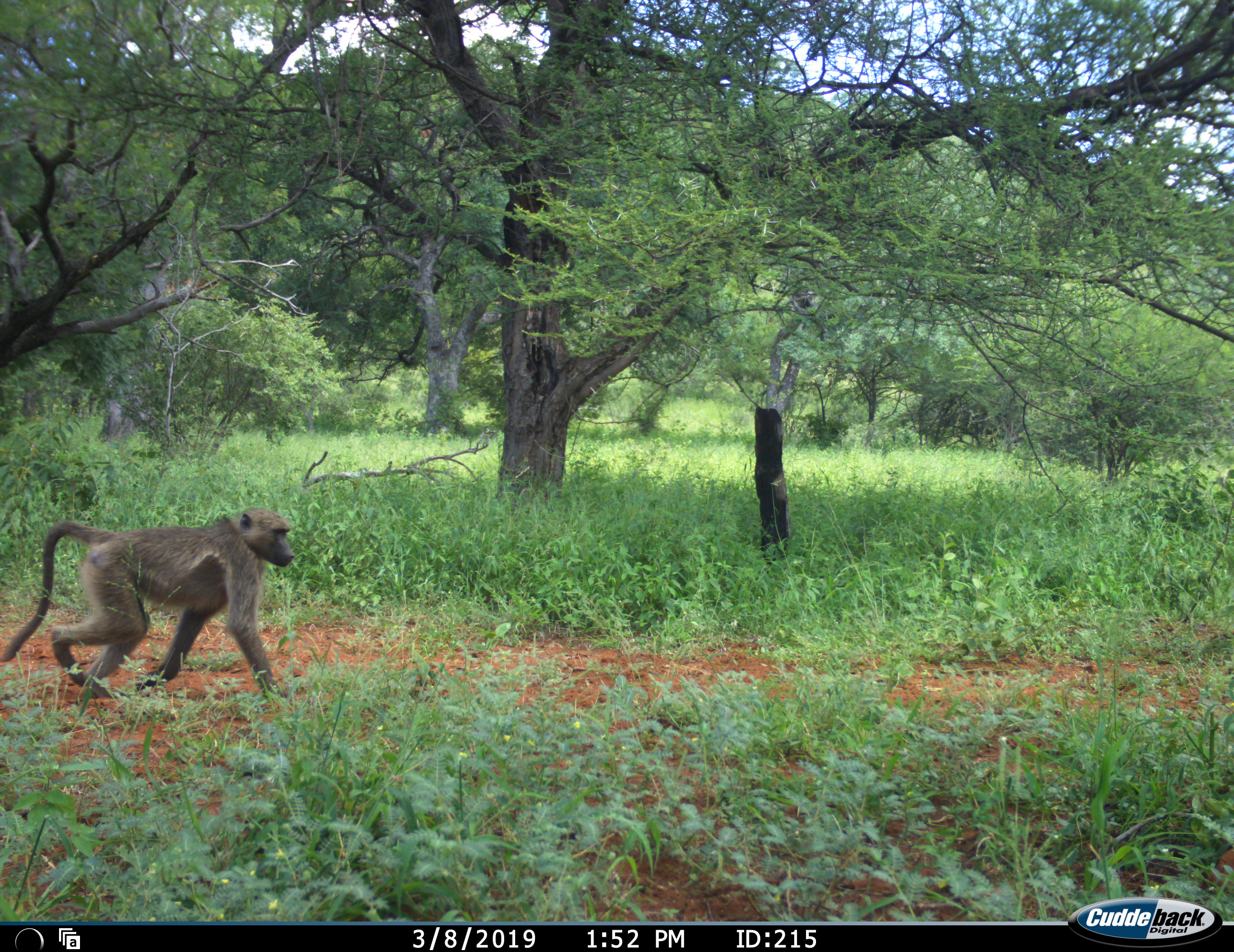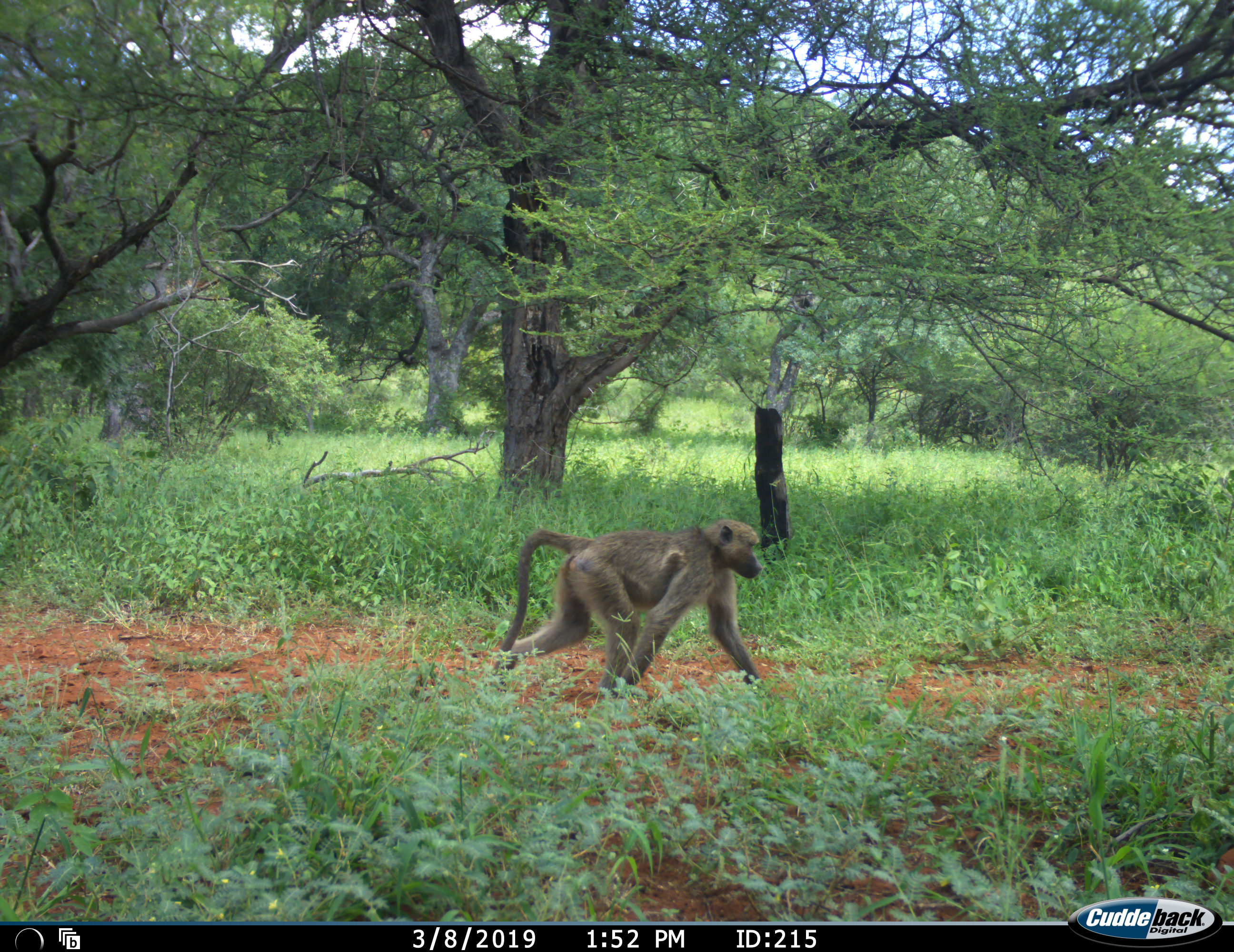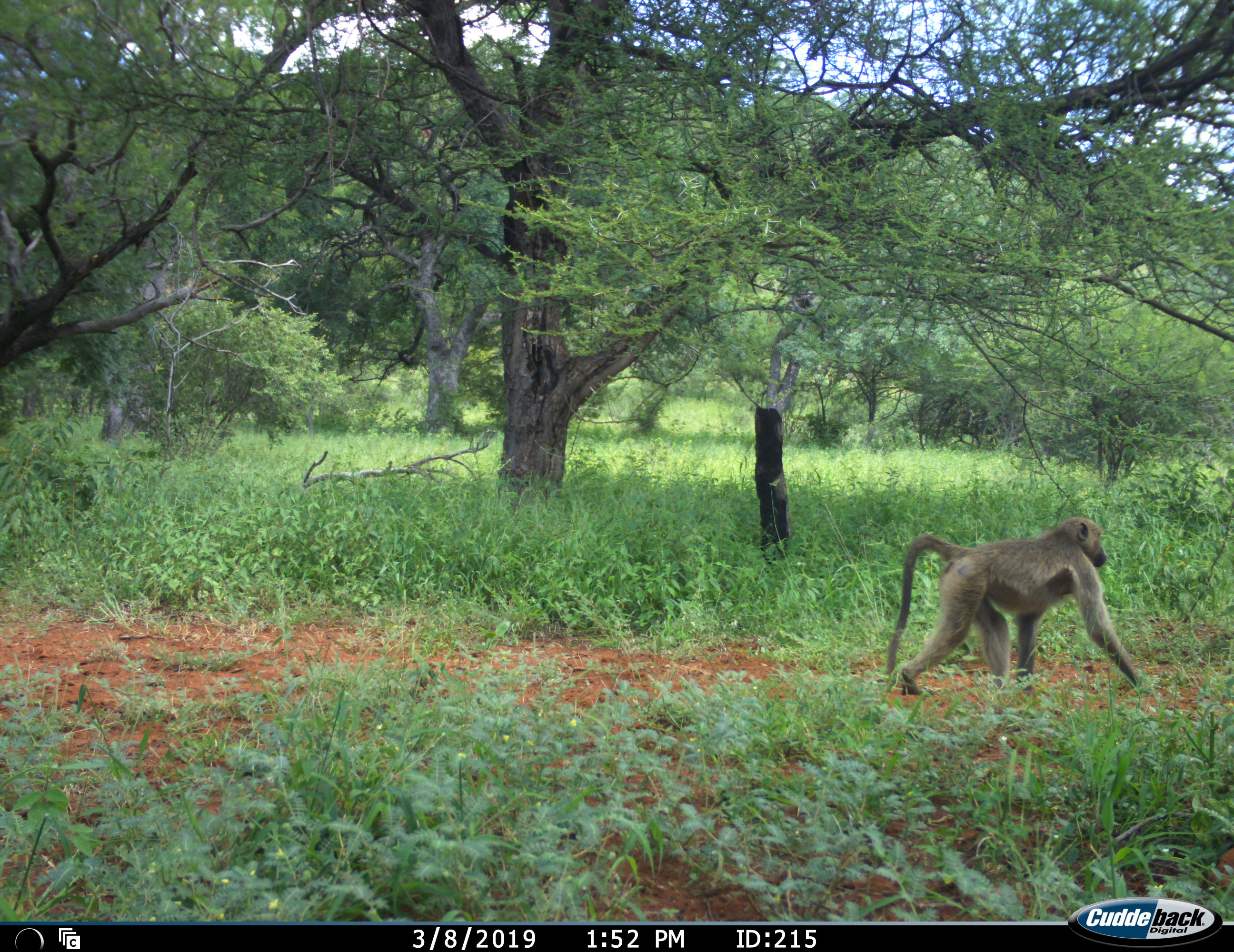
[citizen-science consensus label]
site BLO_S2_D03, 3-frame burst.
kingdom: Animalia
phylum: Chordata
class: Mammalia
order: Primates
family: Cercopithecidae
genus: Papio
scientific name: Papio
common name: baboon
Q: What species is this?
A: Baboon (Papio).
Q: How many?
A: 1.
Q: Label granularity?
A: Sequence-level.